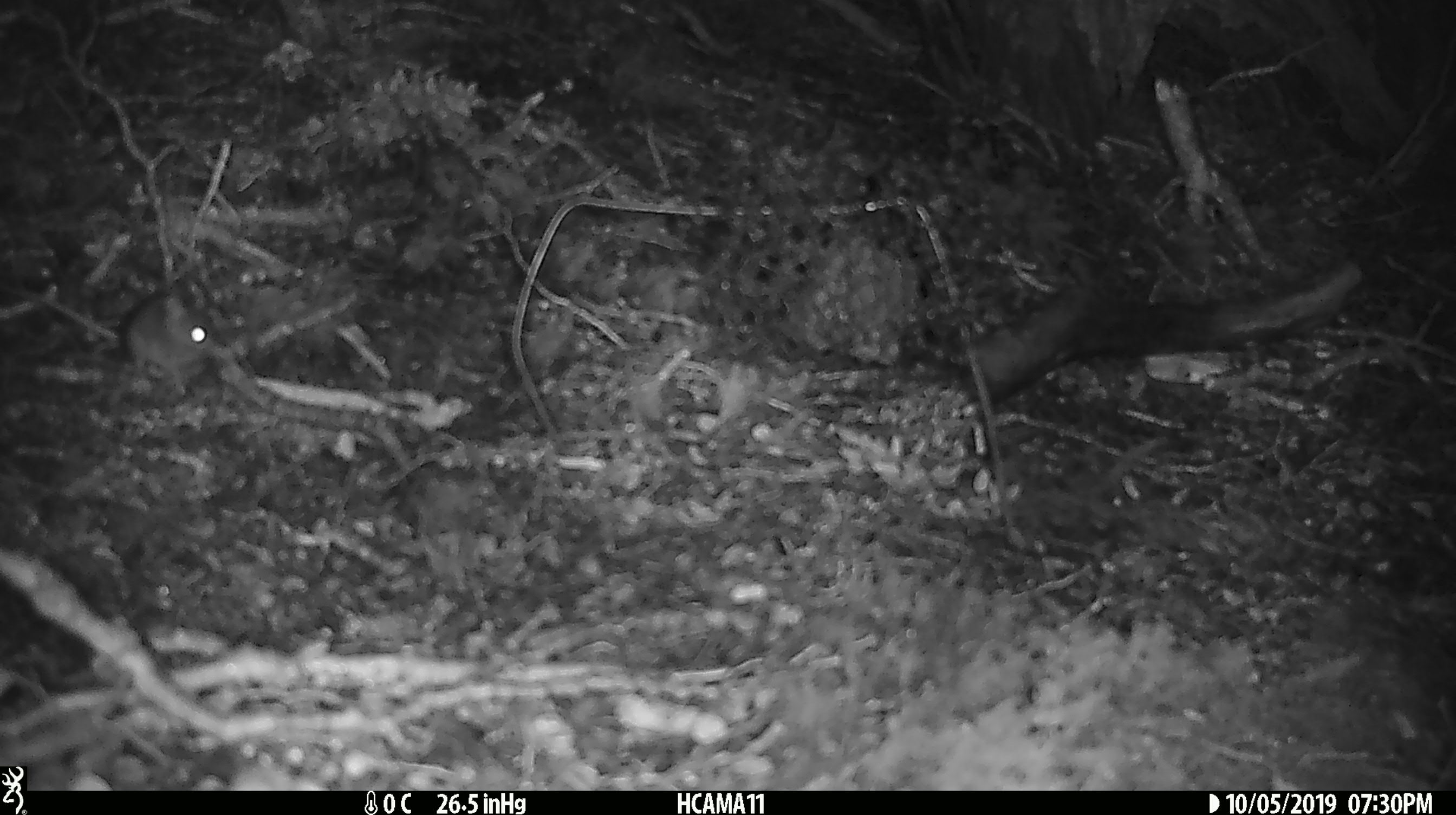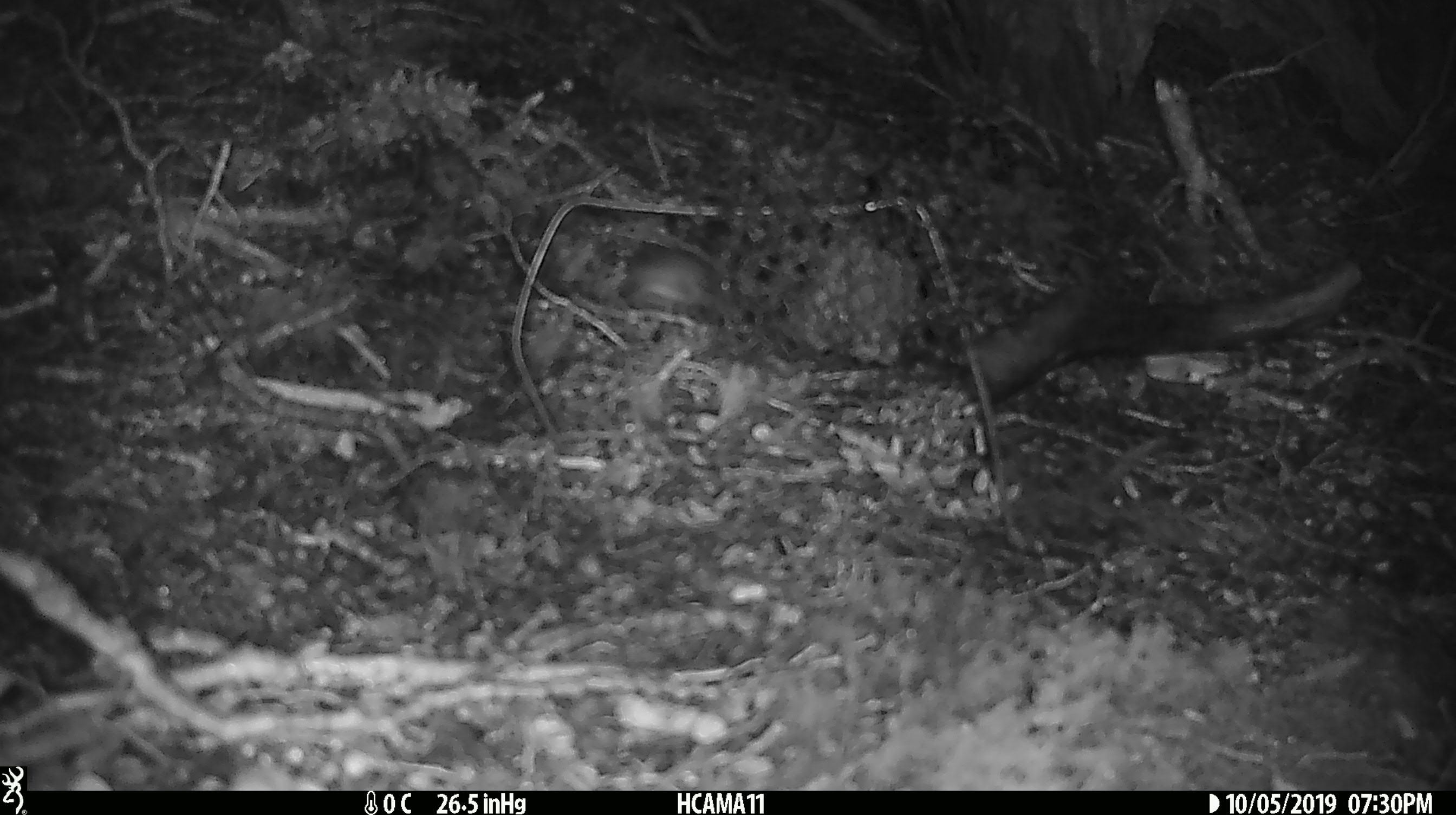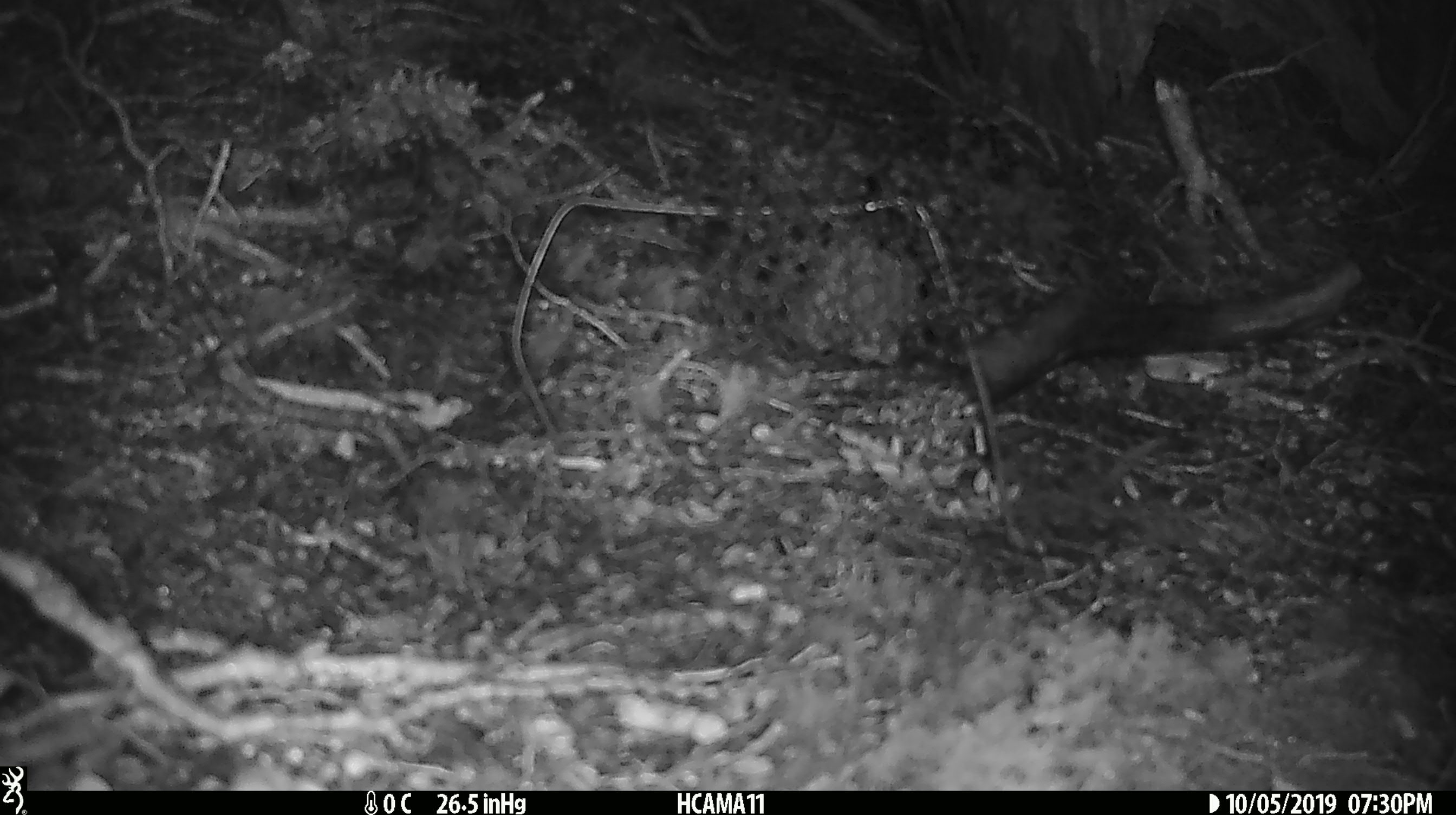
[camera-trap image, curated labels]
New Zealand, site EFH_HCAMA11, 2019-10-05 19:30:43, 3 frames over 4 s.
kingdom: Animalia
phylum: Chordata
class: Mammalia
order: Rodentia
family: Muridae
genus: Mus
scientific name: Mus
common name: mouse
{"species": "mouse (Mus)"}